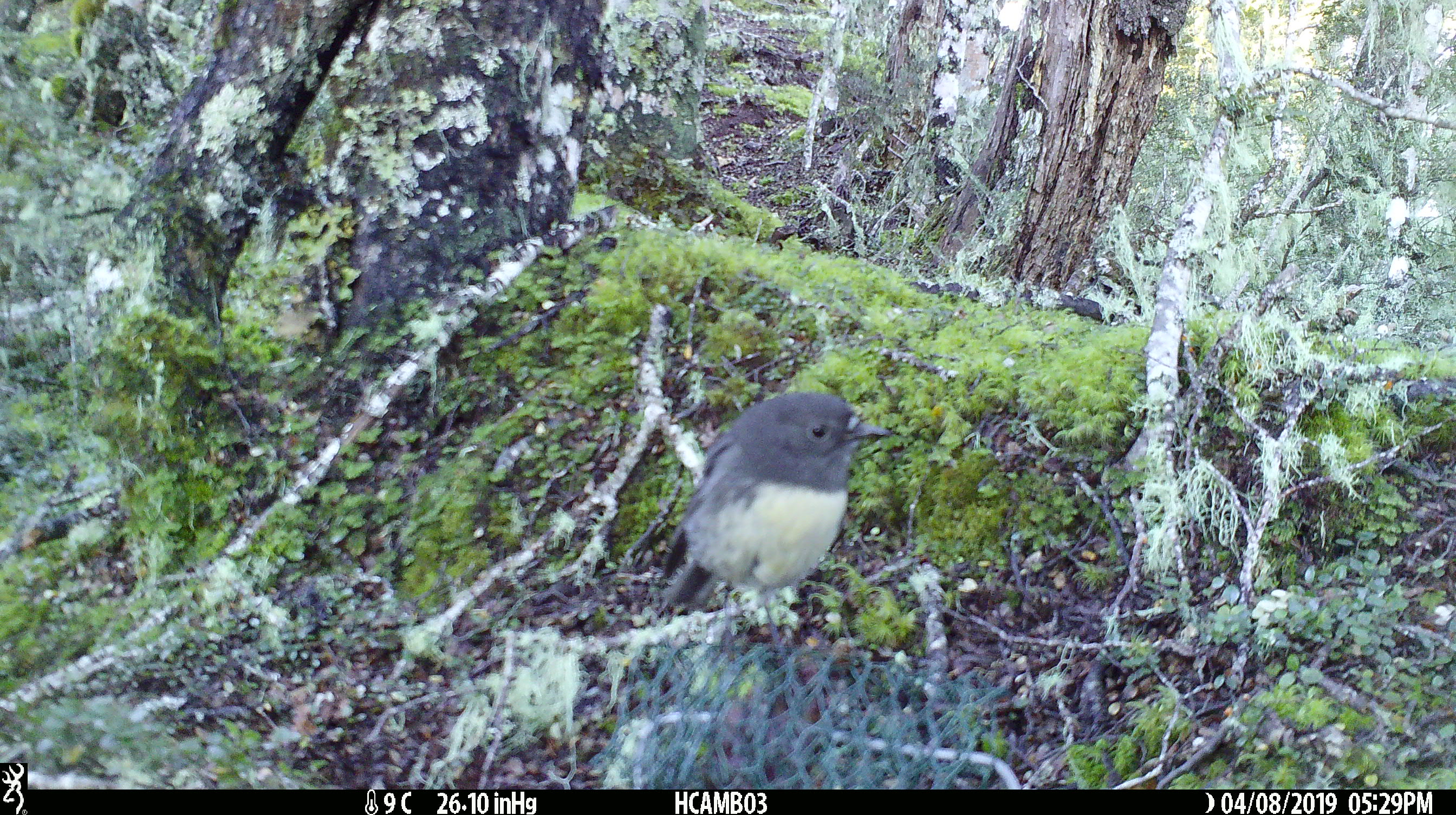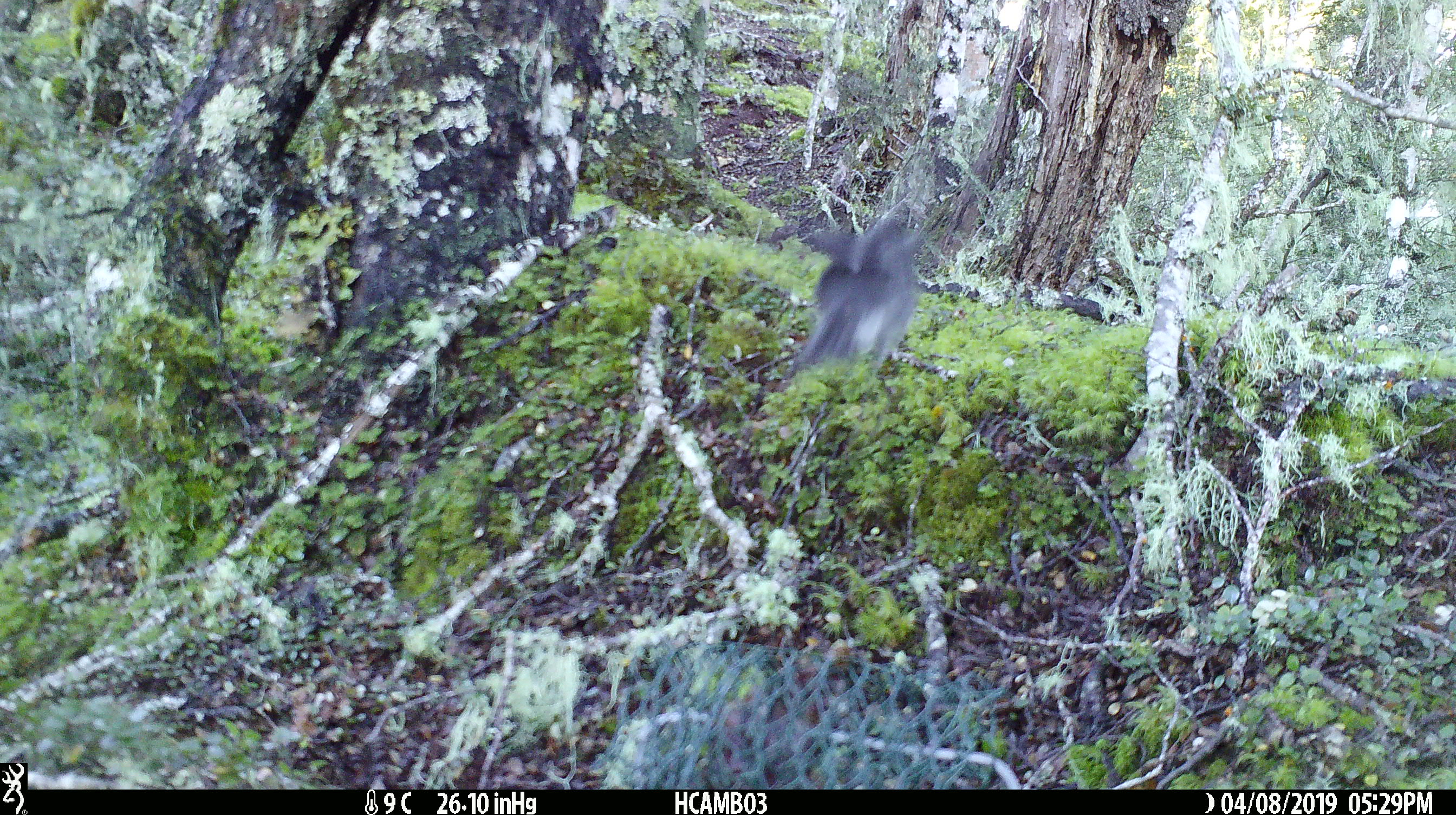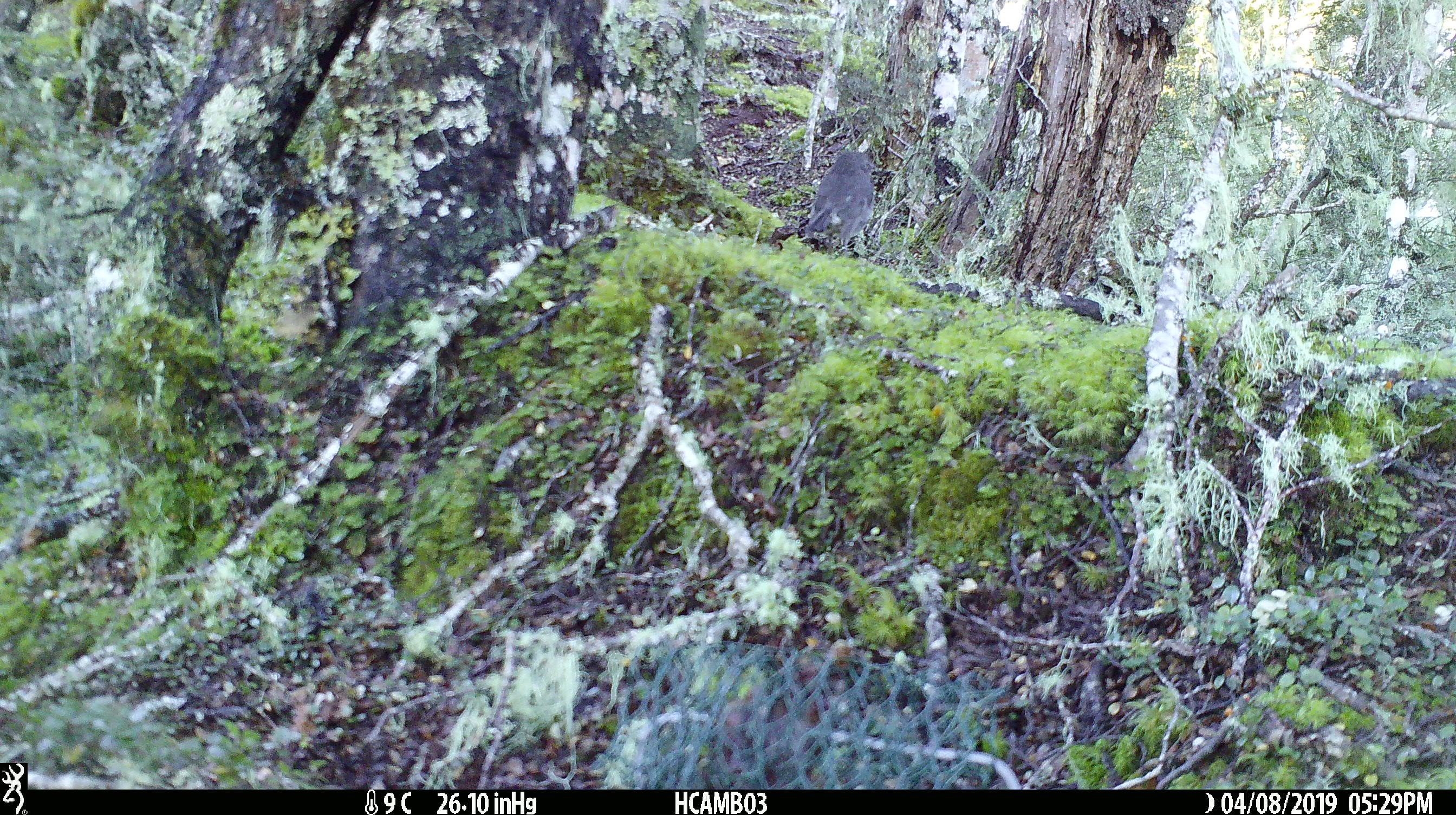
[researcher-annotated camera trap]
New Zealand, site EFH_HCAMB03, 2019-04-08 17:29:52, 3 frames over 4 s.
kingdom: Animalia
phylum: Chordata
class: Aves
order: Passeriformes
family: Petroicidae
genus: Petroica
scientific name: Petroica australis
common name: new zealand robin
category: robin